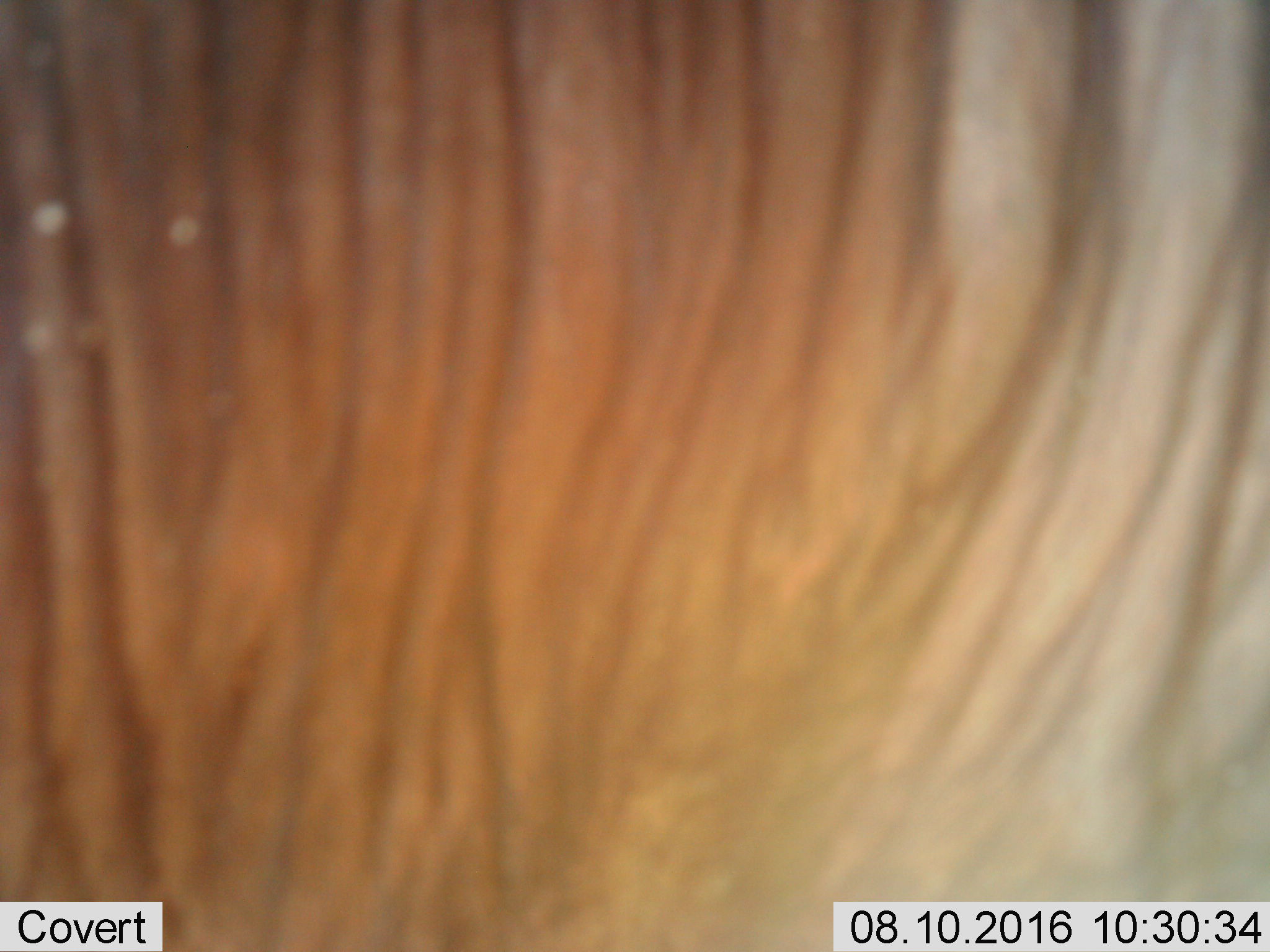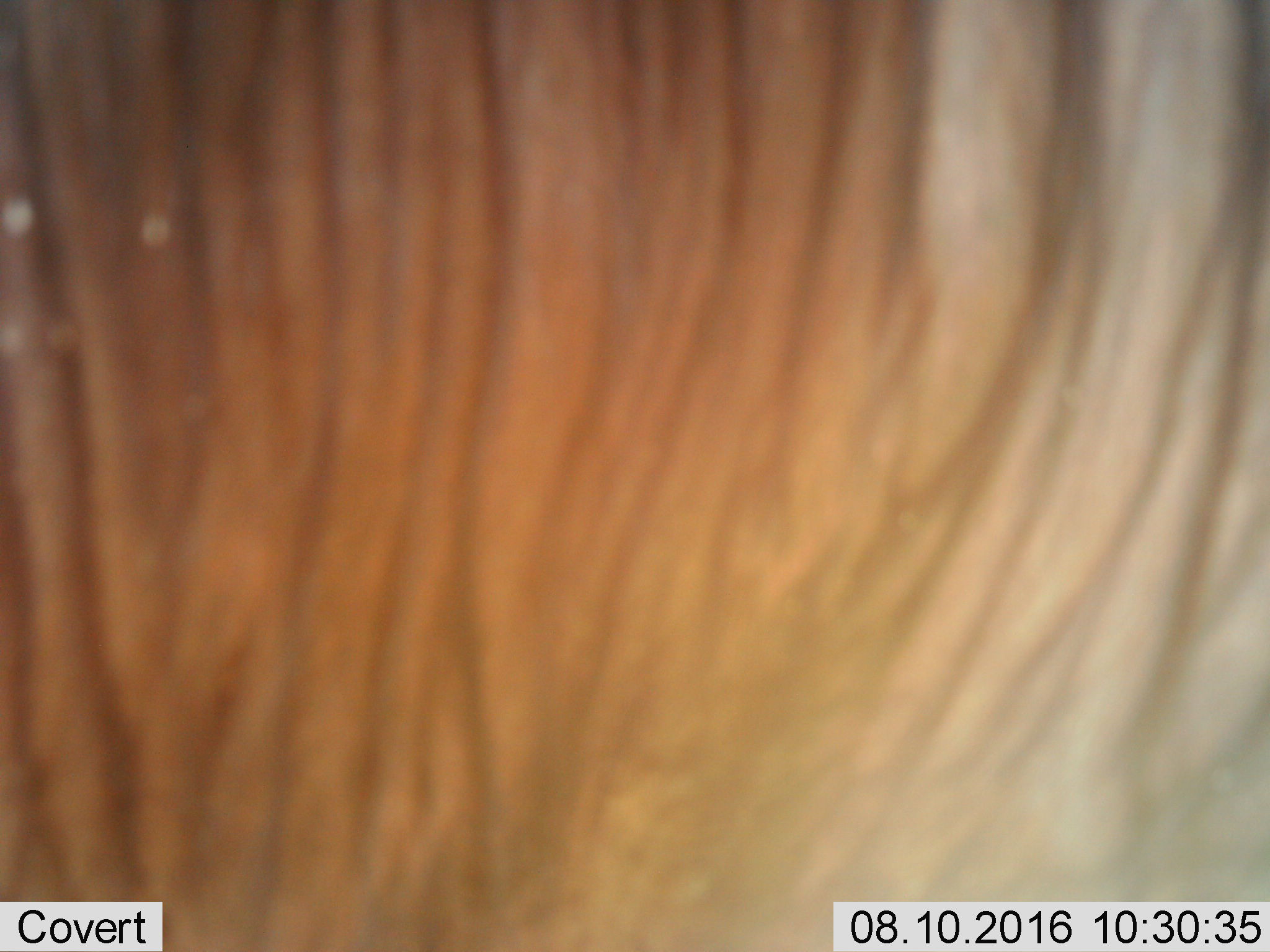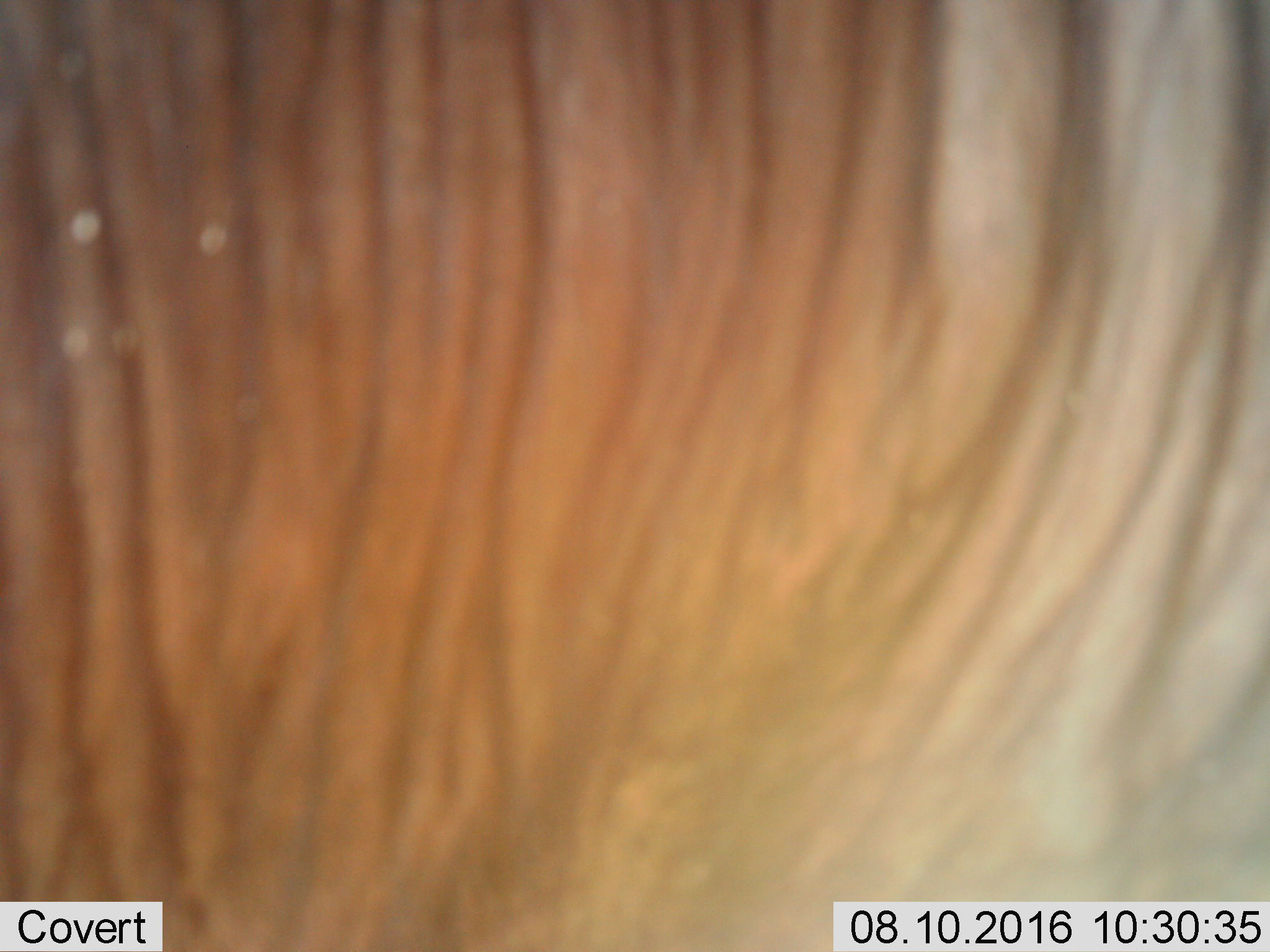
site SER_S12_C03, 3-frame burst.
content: unidentified animal